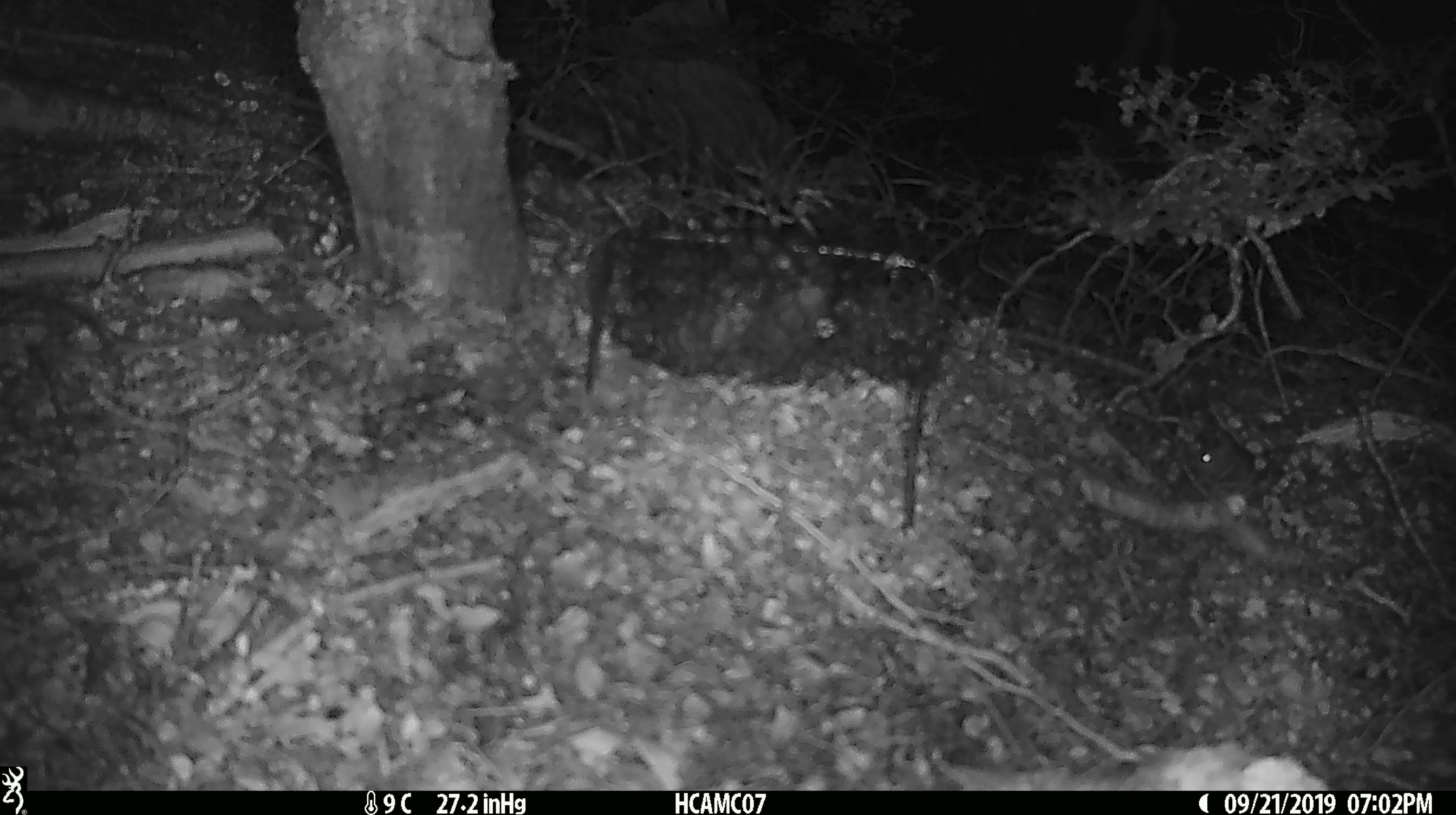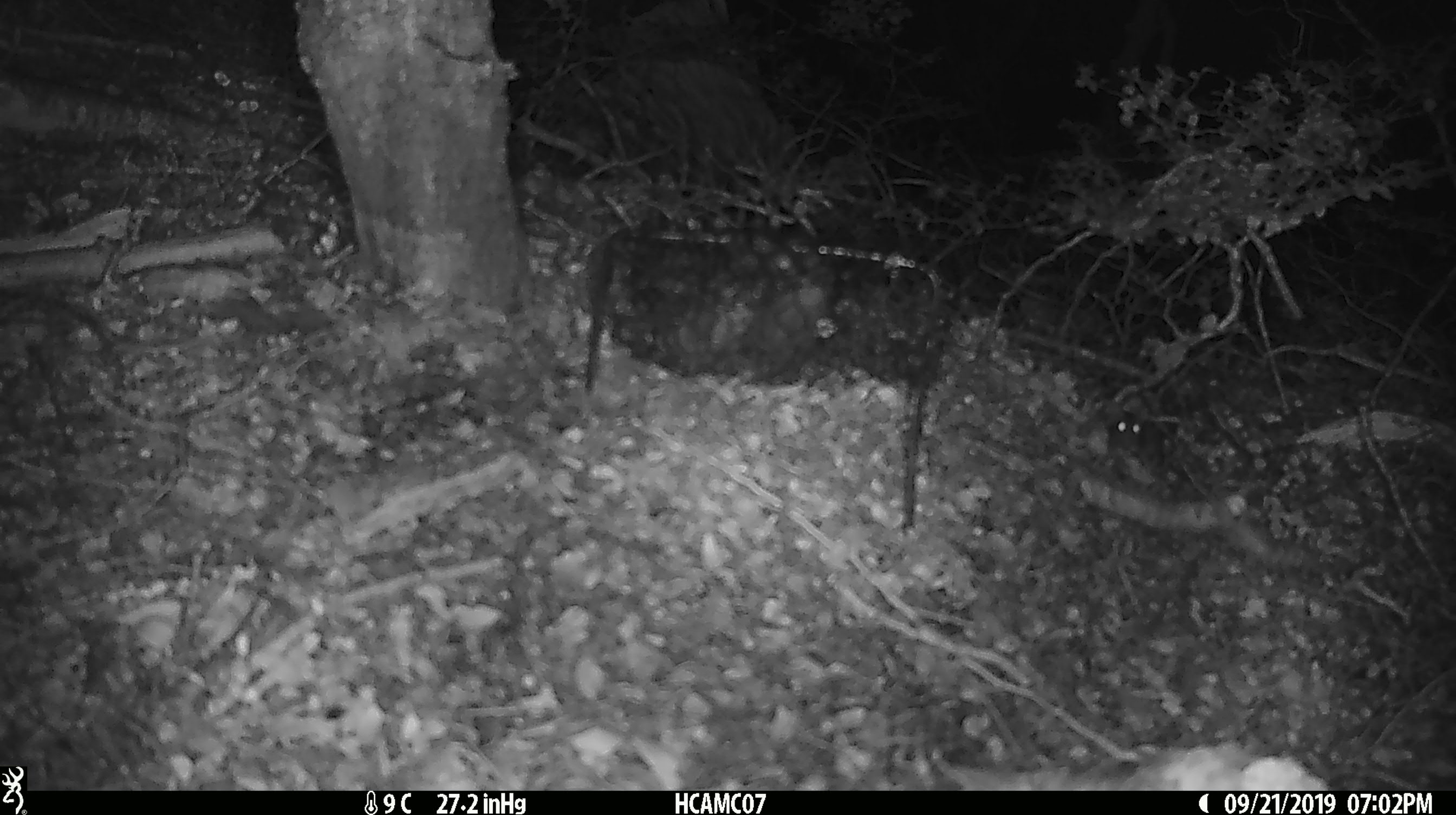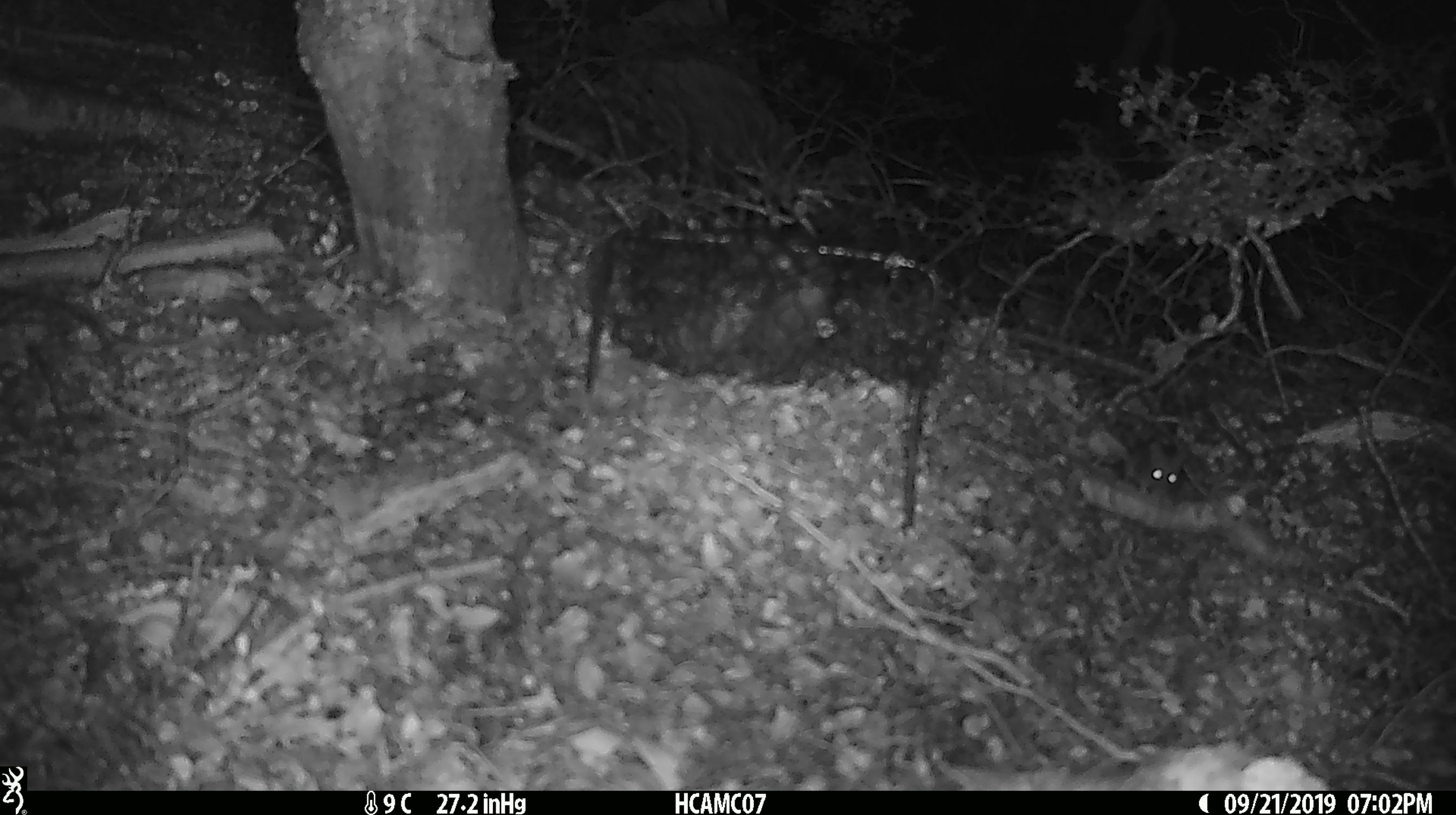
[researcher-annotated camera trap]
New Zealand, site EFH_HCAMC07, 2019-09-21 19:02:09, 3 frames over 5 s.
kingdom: Animalia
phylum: Chordata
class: Mammalia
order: Rodentia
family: Muridae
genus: Mus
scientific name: Mus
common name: mouse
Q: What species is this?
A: Mouse (Mus).